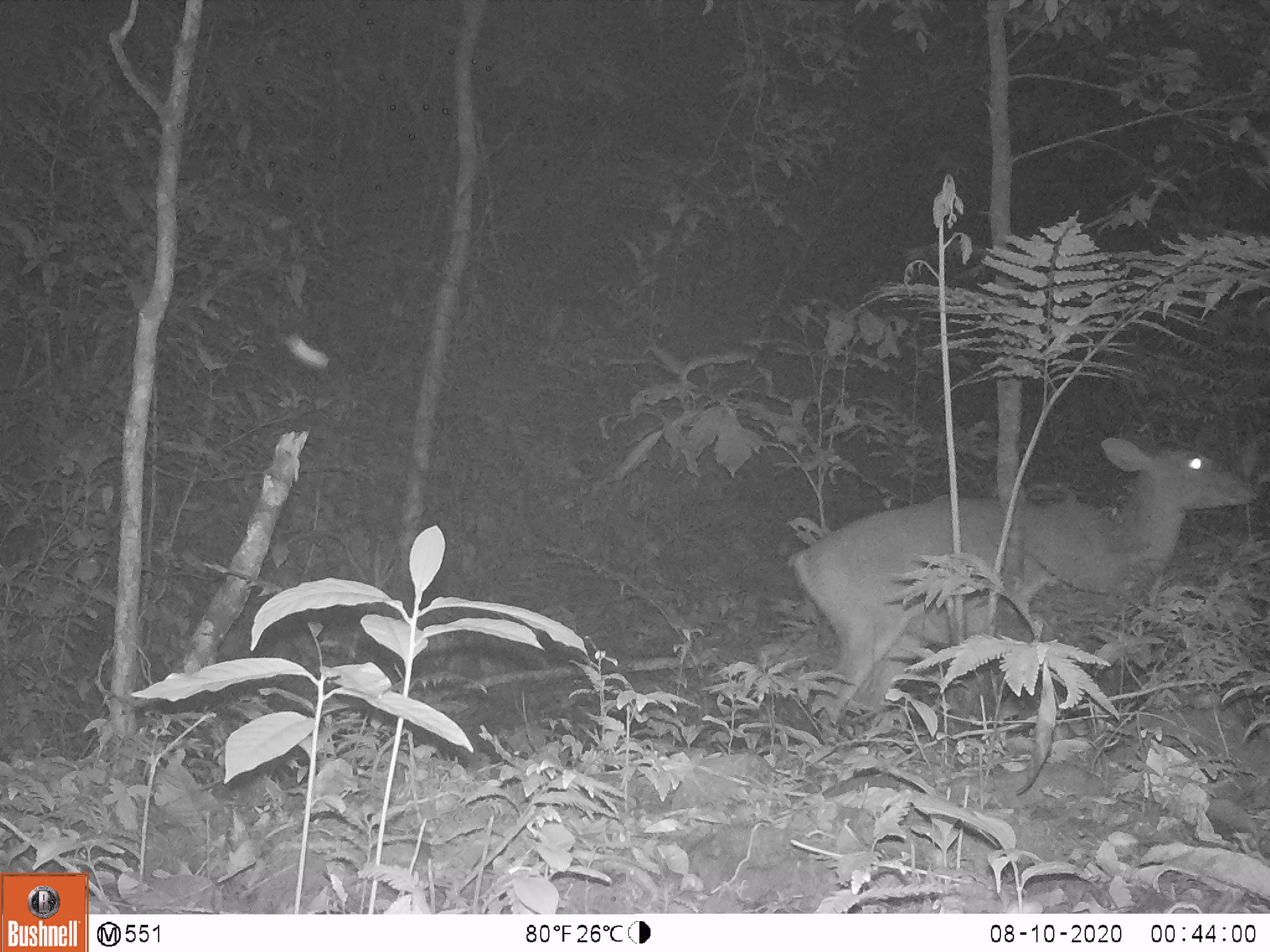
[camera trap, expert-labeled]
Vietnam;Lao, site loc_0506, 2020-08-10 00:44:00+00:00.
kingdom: Animalia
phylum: Chordata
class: Mammalia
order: Artiodactyla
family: Cervidae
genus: Muntiacus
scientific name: Muntiacus vuquangensis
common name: large-antlered muntjac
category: large antlered muntjac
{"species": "large antlered muntjac (large-antlered muntjac) (Muntiacus vuquangensis)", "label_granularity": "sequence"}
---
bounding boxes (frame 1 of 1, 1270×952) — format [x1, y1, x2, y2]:
large antlered muntjac: [782, 434, 1270, 748]